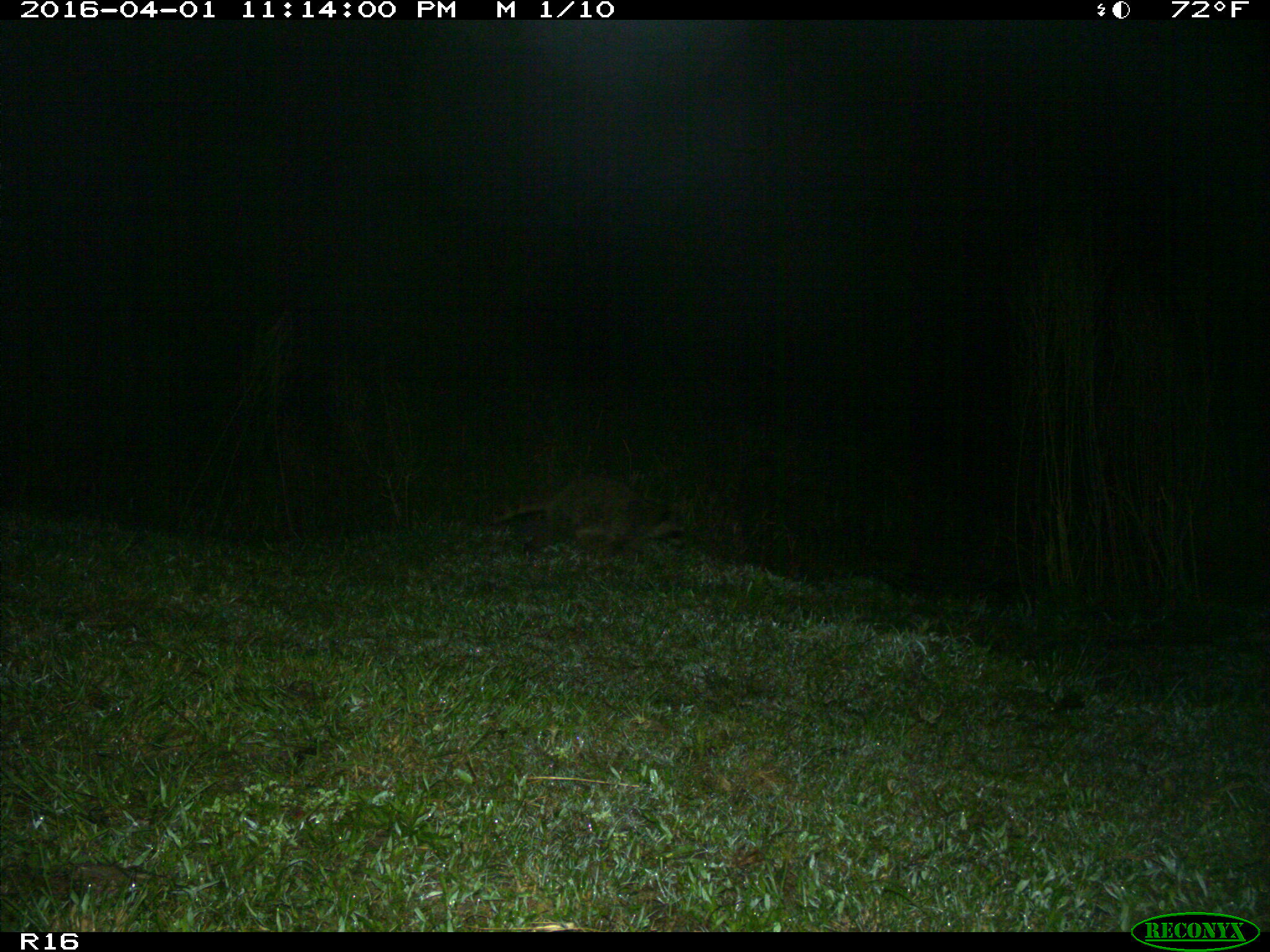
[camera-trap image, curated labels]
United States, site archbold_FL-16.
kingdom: Animalia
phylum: Chordata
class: Mammalia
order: Carnivora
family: Procyonidae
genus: Procyon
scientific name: Procyon lotor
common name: common raccoon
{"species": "Procyon lotor (common raccoon)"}